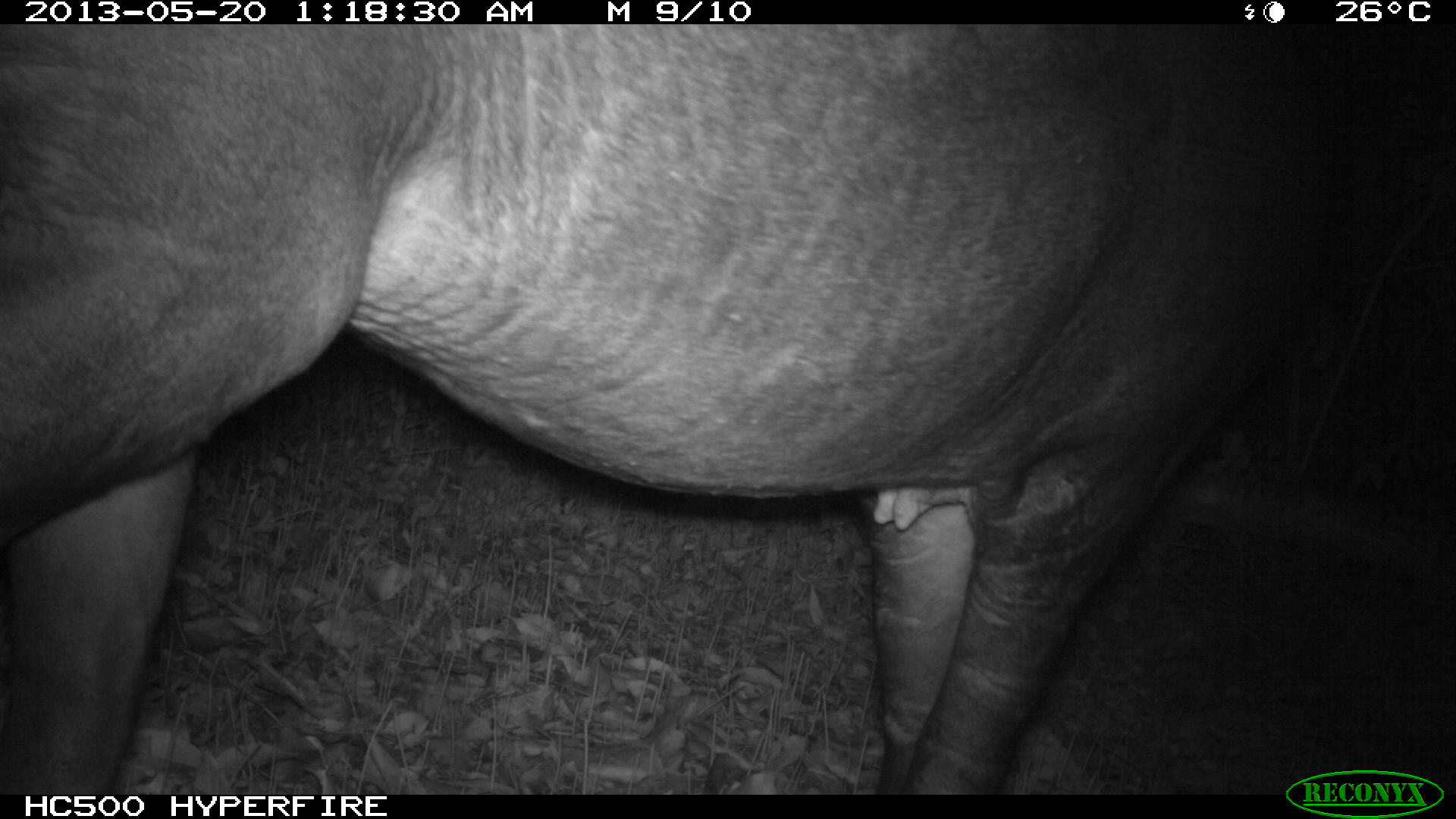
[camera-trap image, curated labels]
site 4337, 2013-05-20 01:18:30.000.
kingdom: Animalia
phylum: Chordata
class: Mammalia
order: Perissodactyla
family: Tapiridae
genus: Tapirus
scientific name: Tapirus bairdii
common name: baird's tapir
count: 1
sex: female